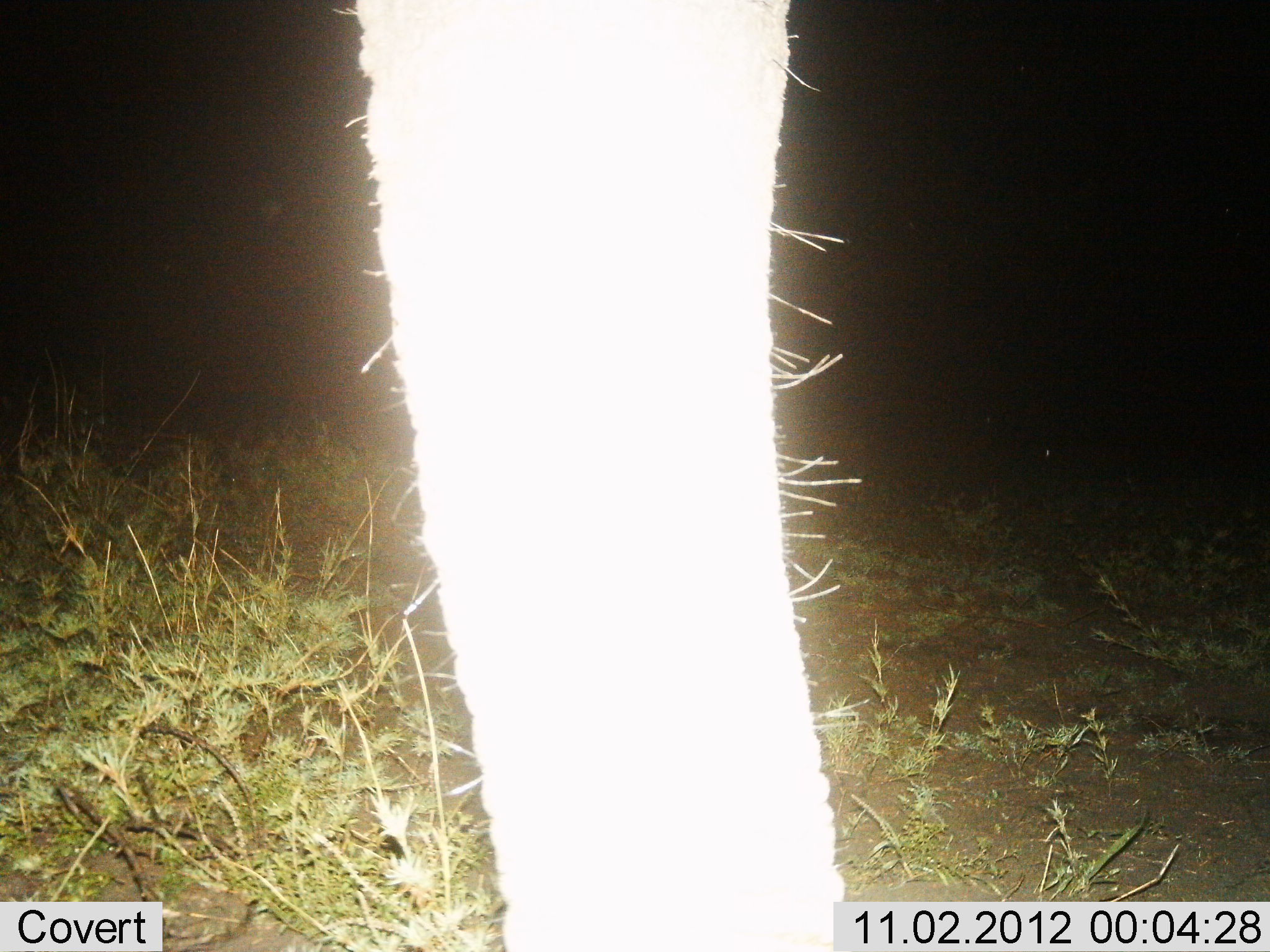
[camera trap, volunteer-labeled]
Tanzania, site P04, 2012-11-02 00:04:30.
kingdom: Animalia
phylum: Chordata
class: Mammalia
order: Proboscidea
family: Elephantidae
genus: Loxodonta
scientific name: Loxodonta africana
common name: african bush elephant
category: elephant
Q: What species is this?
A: Elephant (african bush elephant) (Loxodonta africana).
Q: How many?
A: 1.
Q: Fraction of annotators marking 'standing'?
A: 100%.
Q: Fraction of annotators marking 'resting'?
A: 0%.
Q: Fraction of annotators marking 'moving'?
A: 0%.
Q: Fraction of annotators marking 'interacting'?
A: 0%.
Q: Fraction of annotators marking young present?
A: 0%.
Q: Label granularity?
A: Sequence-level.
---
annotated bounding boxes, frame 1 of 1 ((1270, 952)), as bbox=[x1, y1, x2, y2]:
animal: bbox=[334, 0, 847, 952]